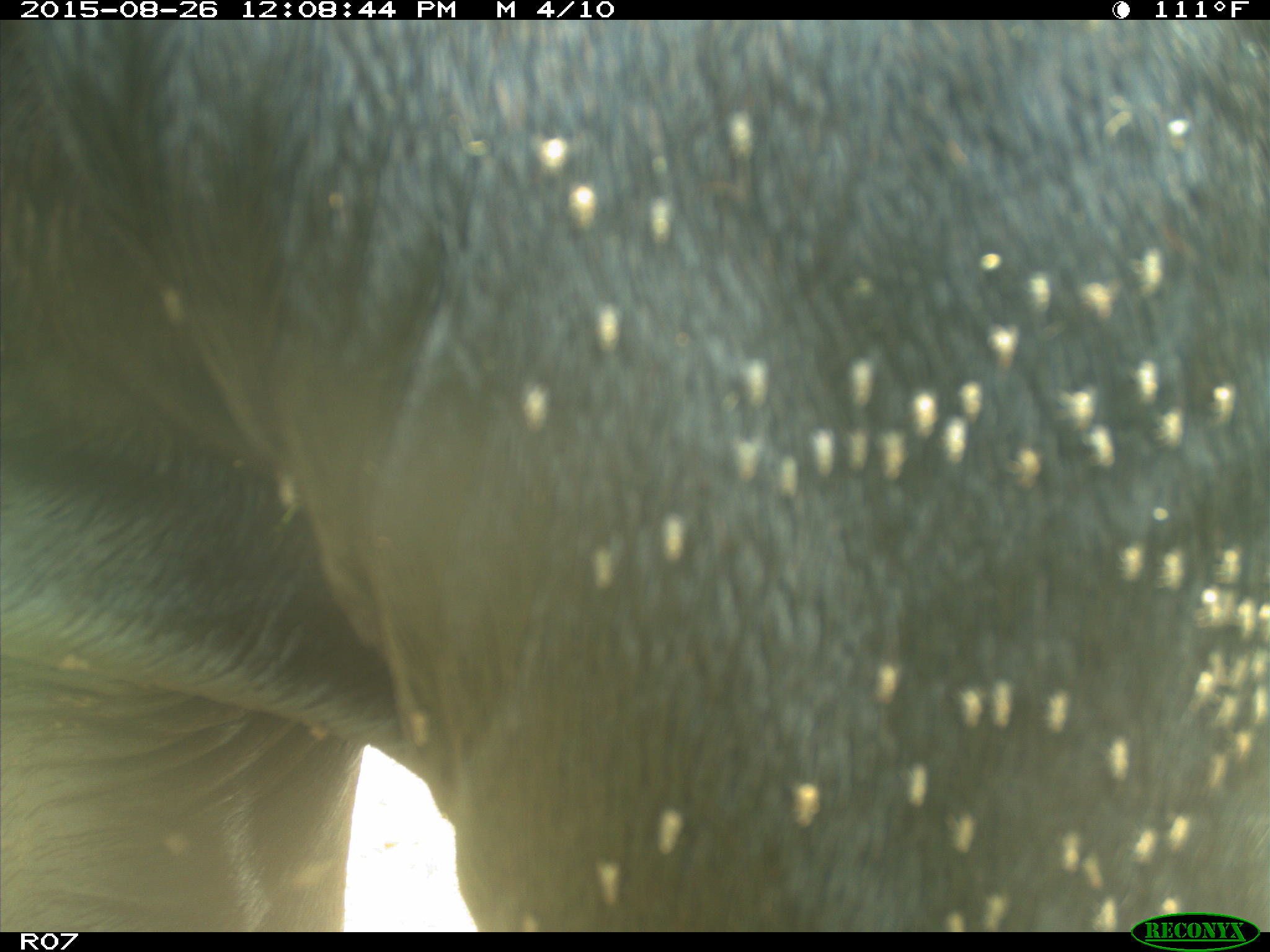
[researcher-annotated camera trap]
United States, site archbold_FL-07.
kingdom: Animalia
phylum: Chordata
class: Mammalia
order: Artiodactyla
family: Bovidae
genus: Bos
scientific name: Bos taurus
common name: domestic cow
Bos taurus (domestic cow).